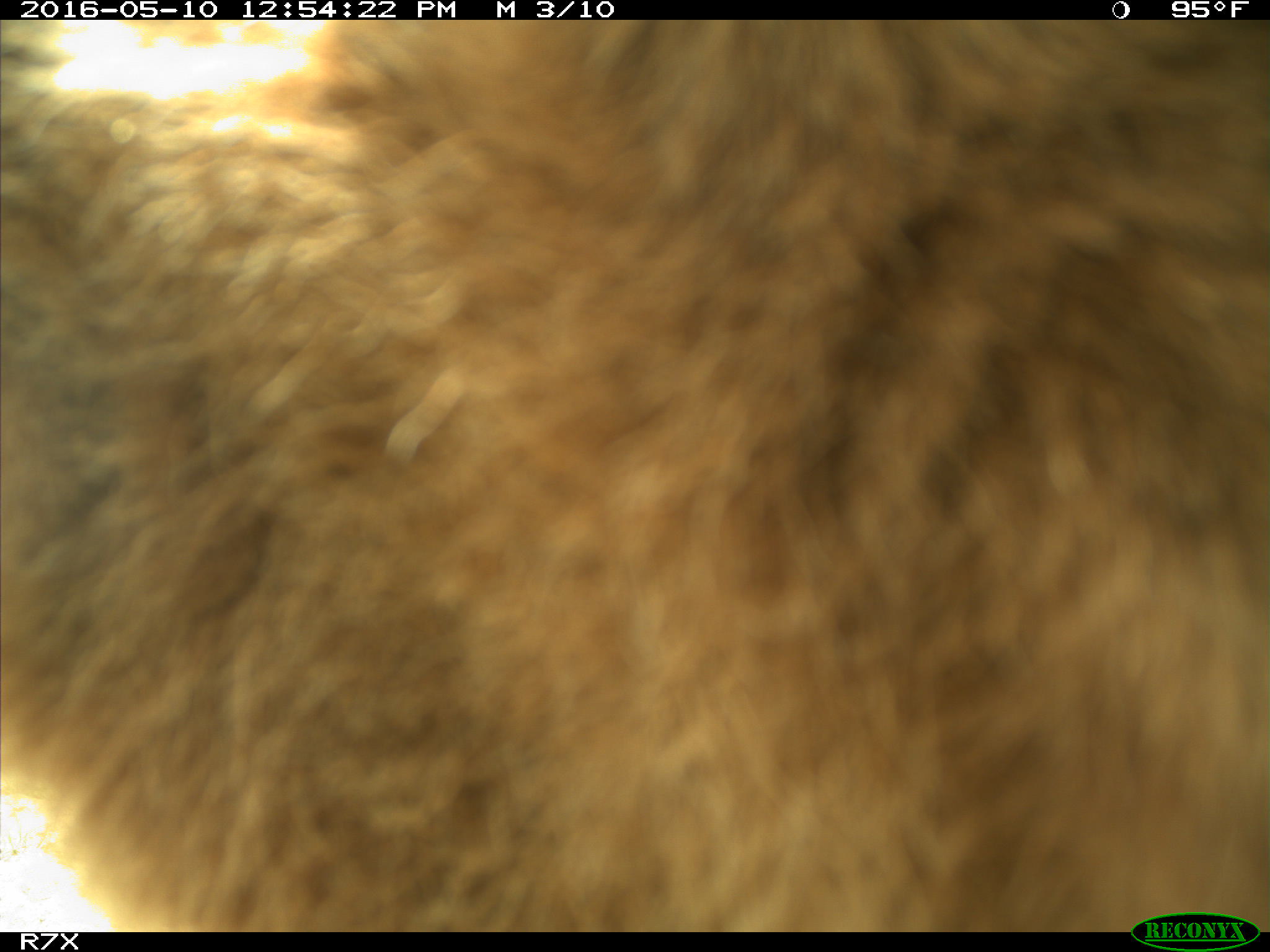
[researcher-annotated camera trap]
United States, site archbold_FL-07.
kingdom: Animalia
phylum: Chordata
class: Mammalia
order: Artiodactyla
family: Bovidae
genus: Bos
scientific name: Bos taurus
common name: domestic cow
Bos taurus (domestic cow).